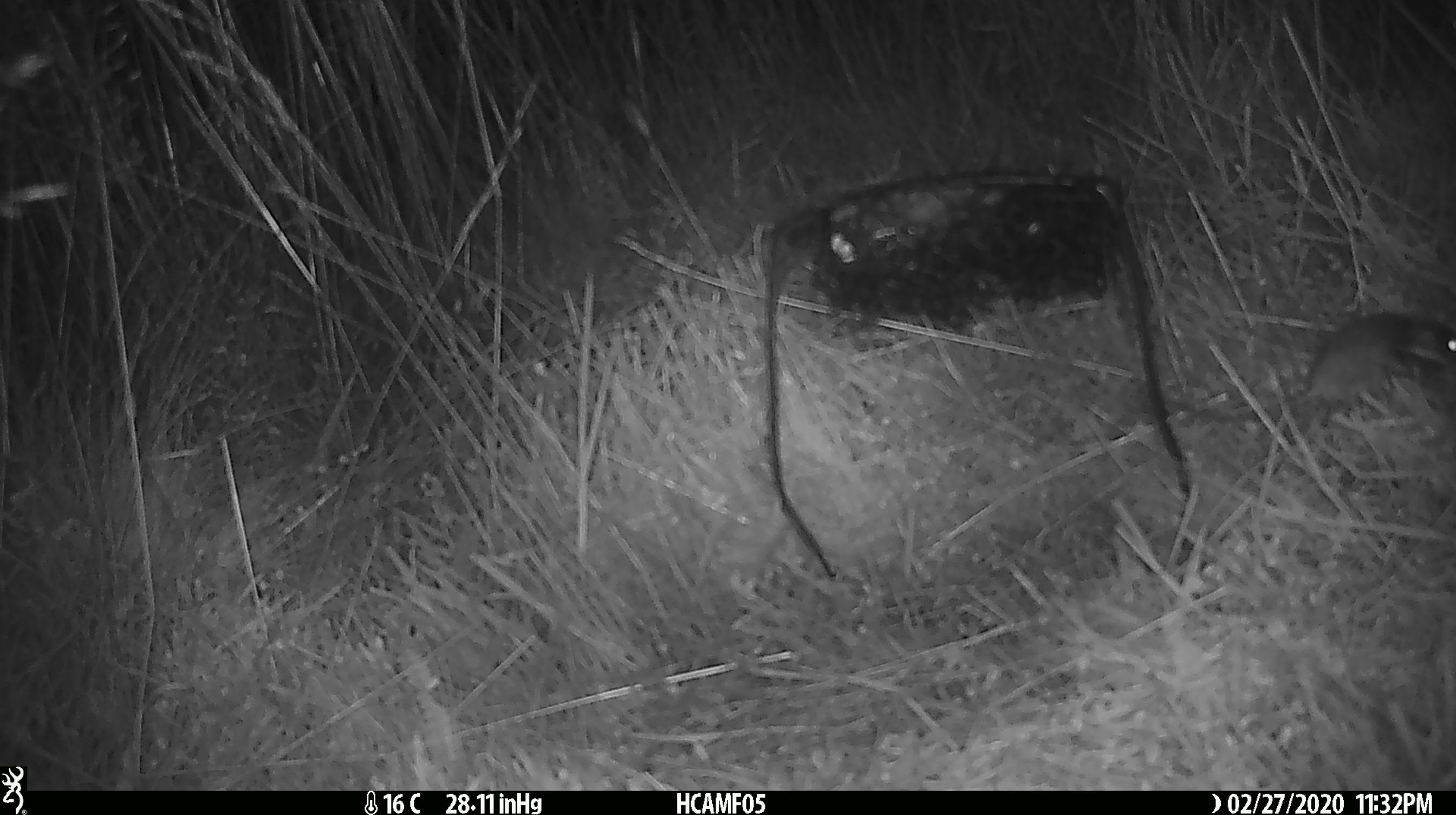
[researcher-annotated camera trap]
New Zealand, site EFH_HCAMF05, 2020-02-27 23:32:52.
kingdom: Animalia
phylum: Chordata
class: Mammalia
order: Rodentia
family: Muridae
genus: Mus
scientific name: Mus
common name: mouse